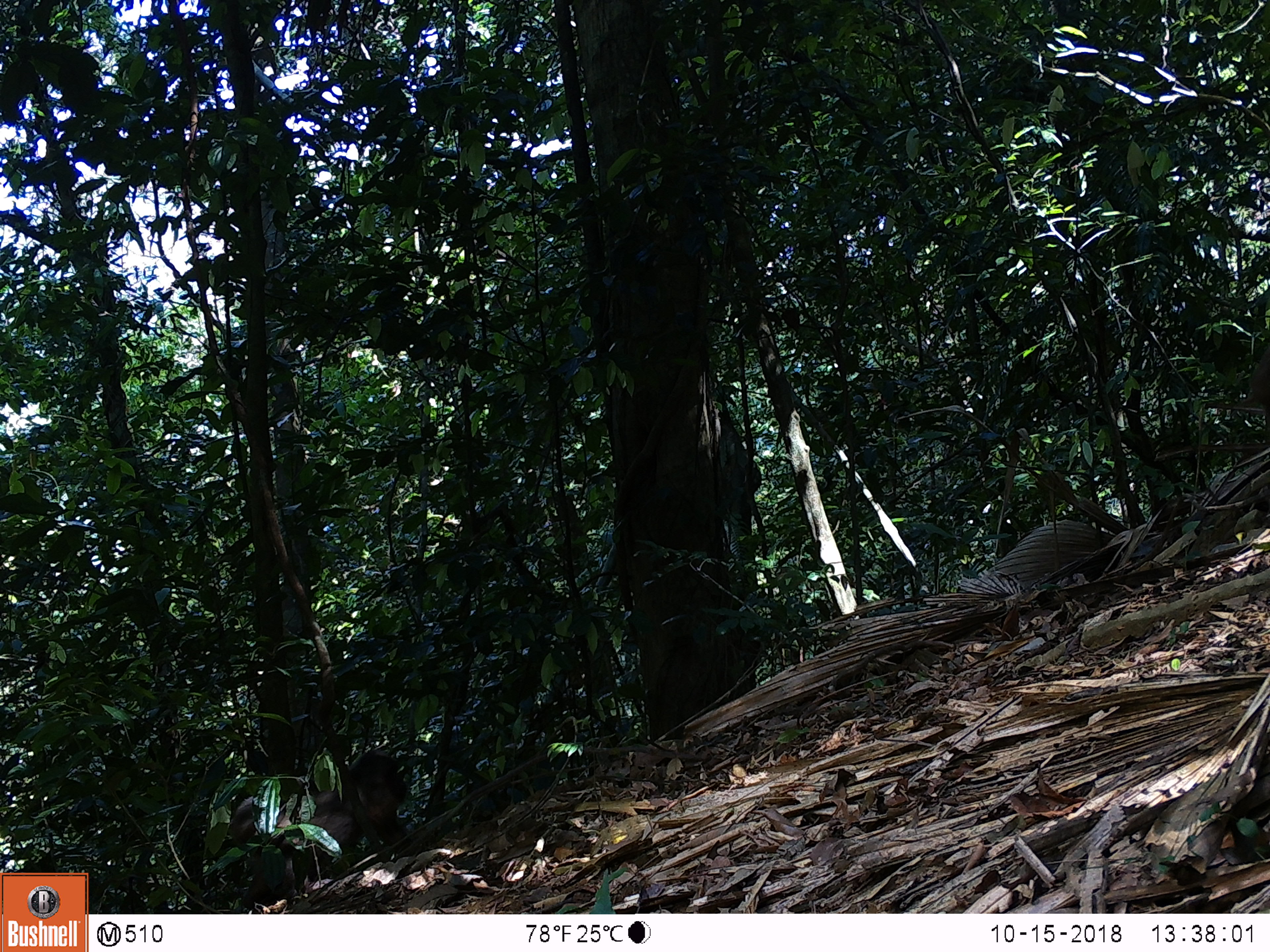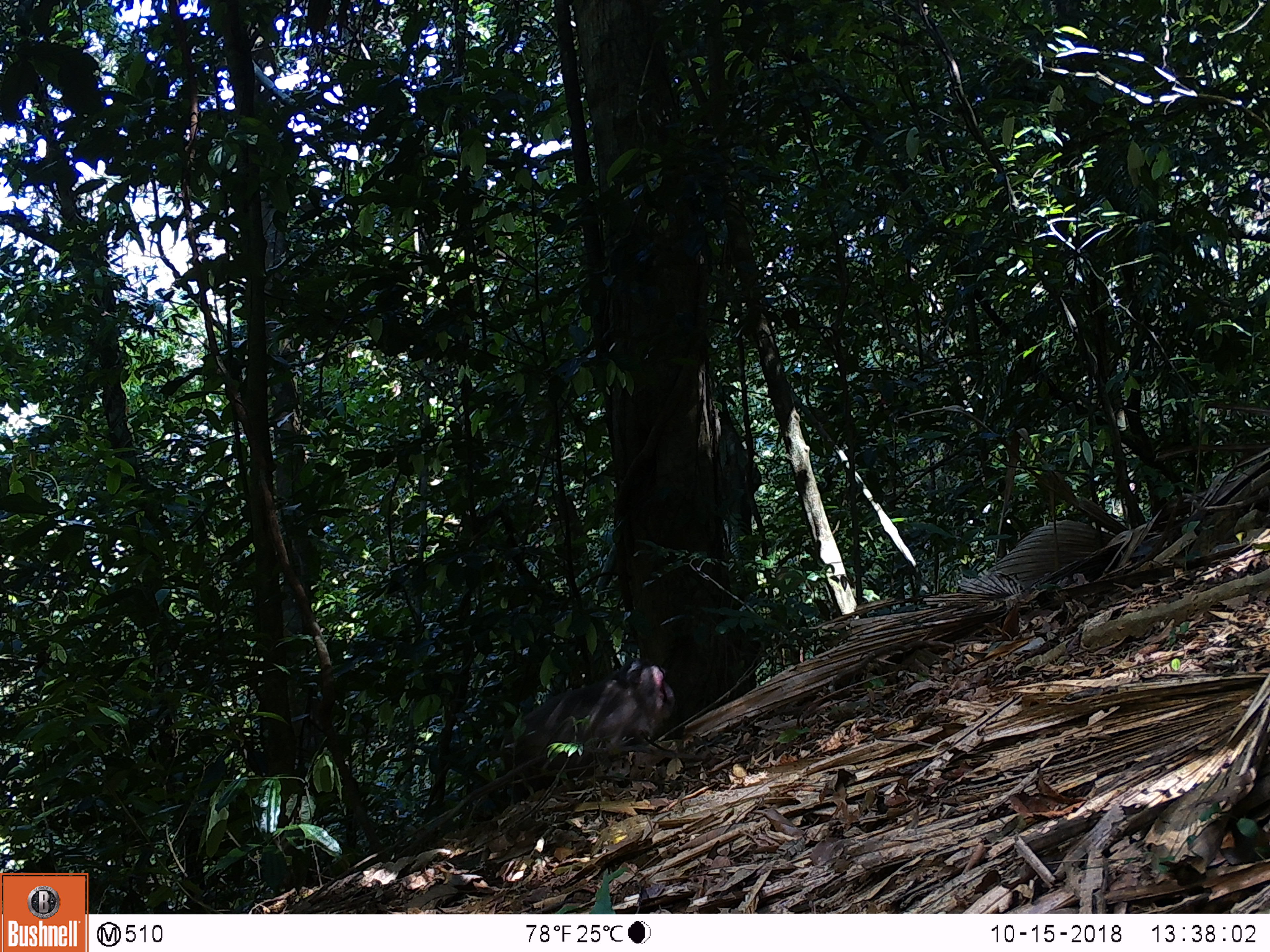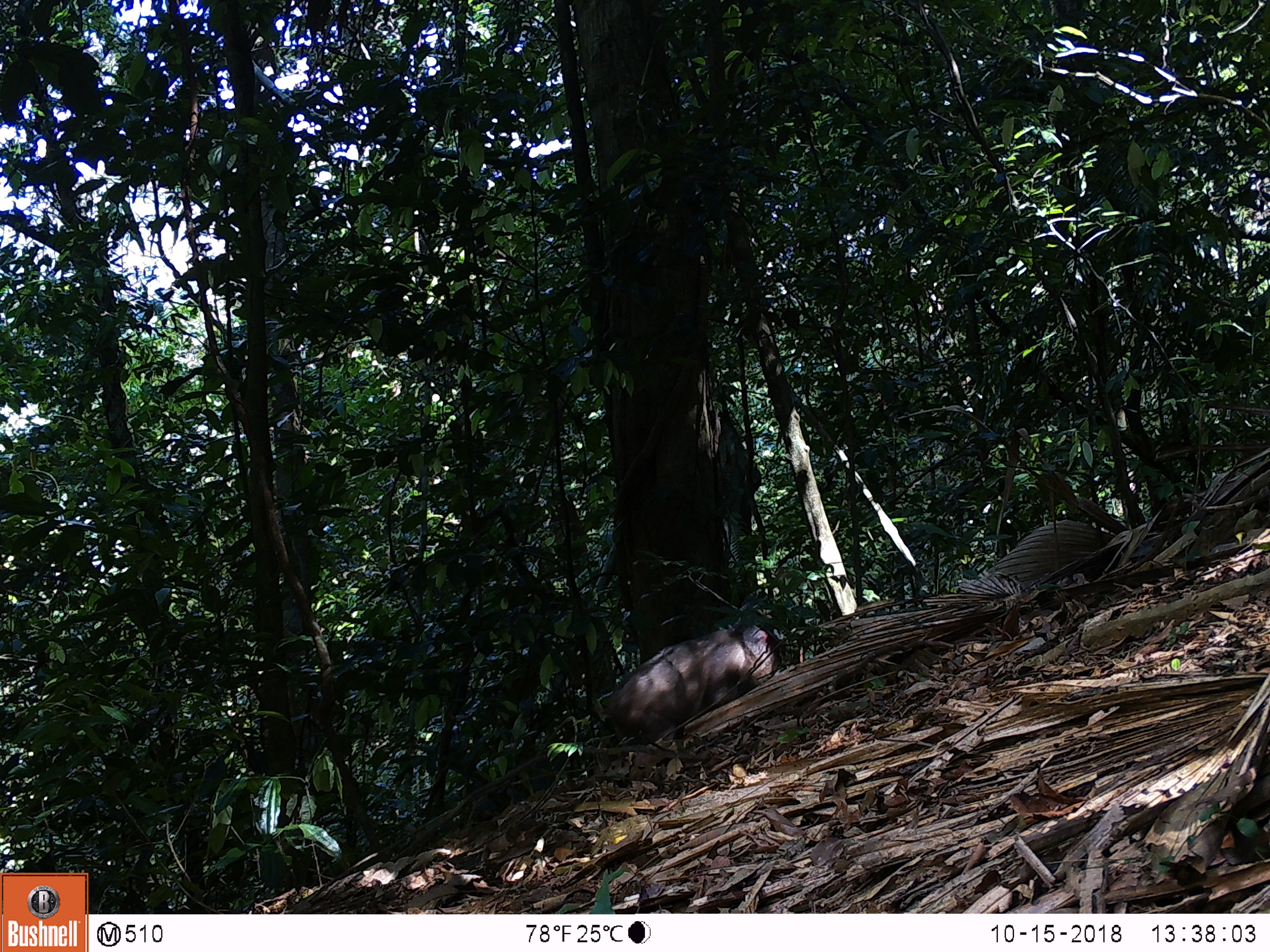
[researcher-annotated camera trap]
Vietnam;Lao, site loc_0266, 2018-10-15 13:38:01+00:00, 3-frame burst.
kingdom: Animalia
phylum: Chordata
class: Mammalia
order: Primates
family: Cercopithecidae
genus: Macaca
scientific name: Macaca arctoides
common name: stump-tailed macaque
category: stump tailed macaque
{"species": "stump tailed macaque (stump-tailed macaque) (Macaca arctoides)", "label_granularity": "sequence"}